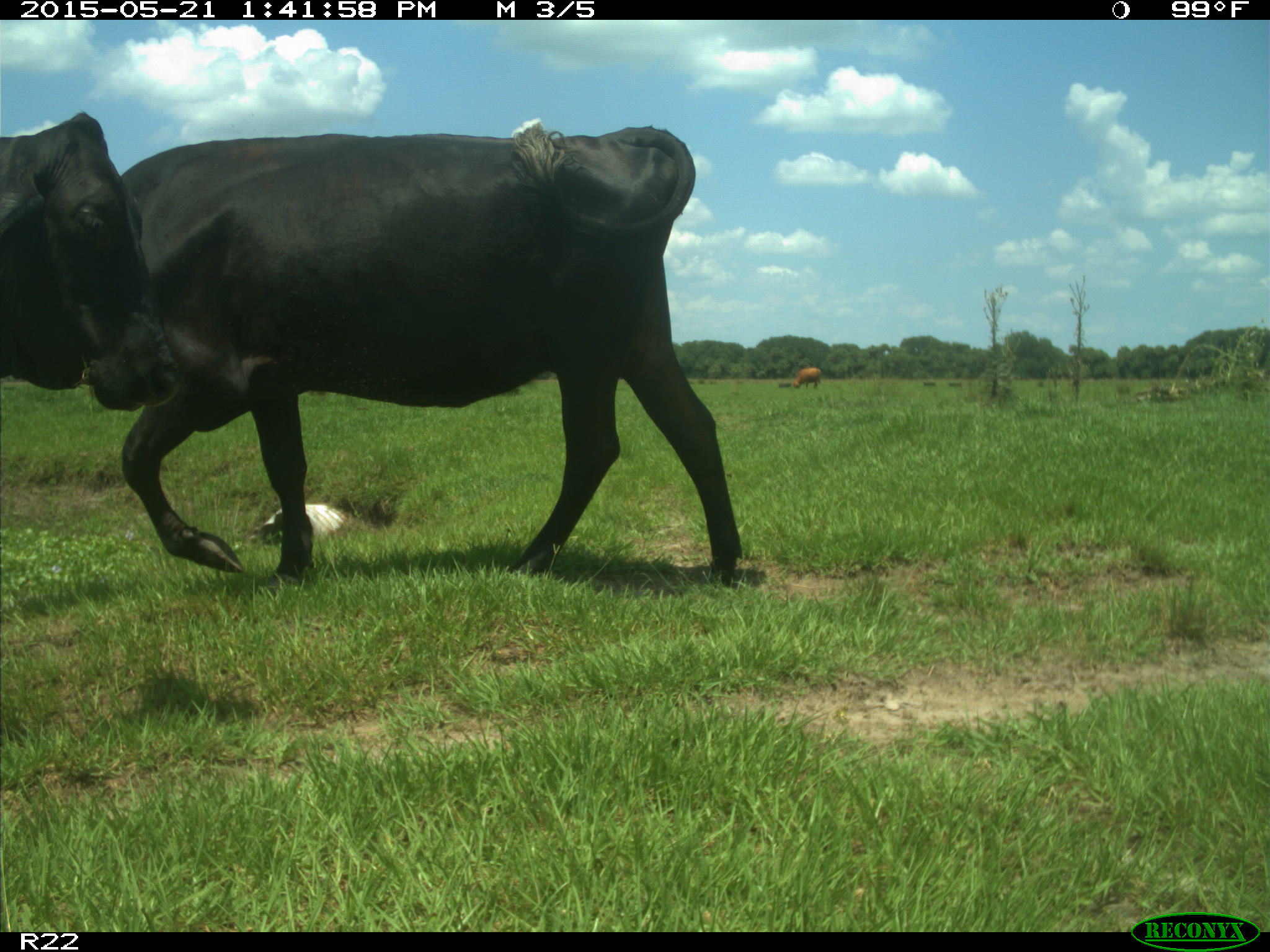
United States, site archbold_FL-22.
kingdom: Animalia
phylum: Chordata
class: Mammalia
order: Artiodactyla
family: Bovidae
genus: Bos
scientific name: Bos taurus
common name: domestic cow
Bos taurus (domestic cow).